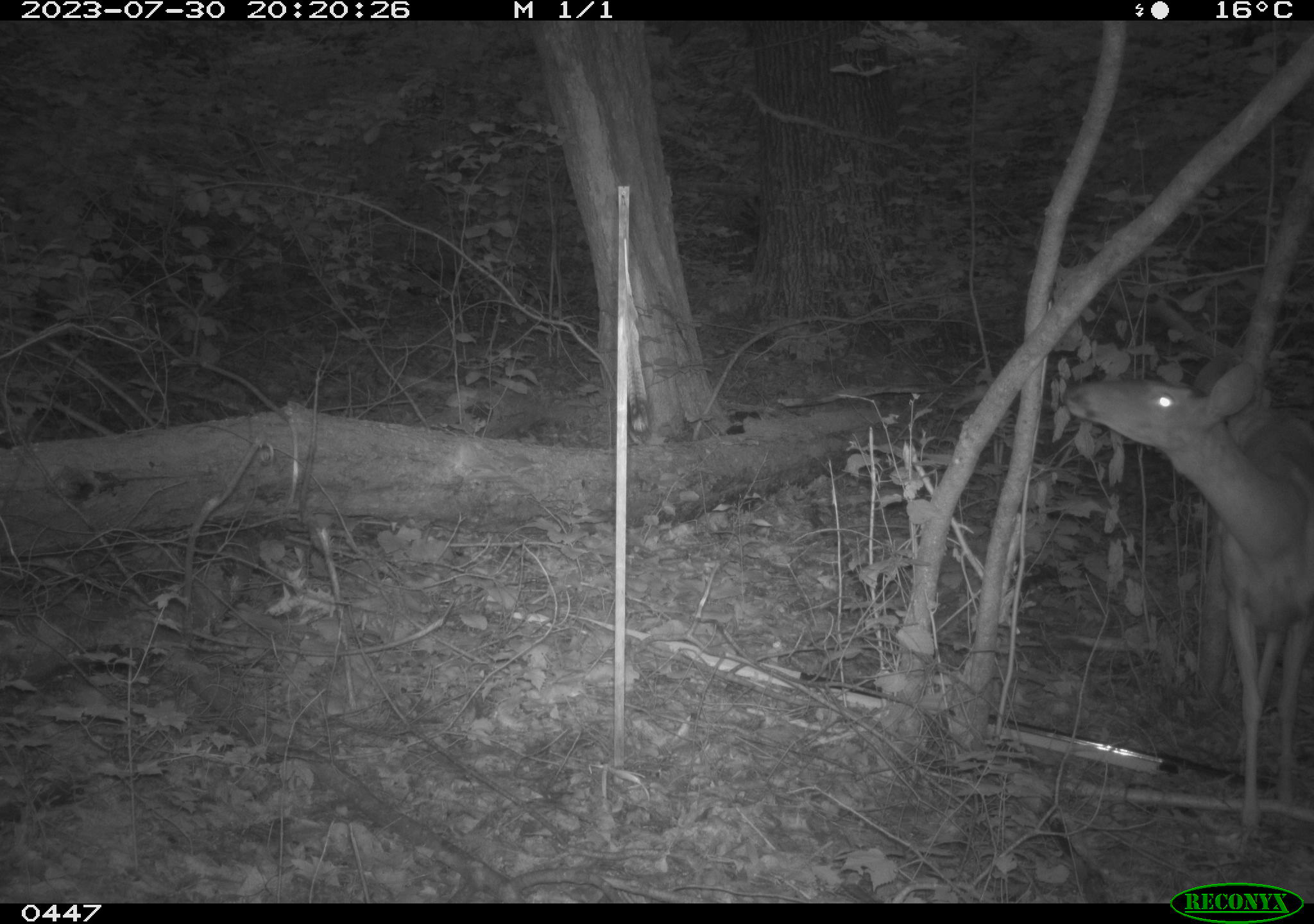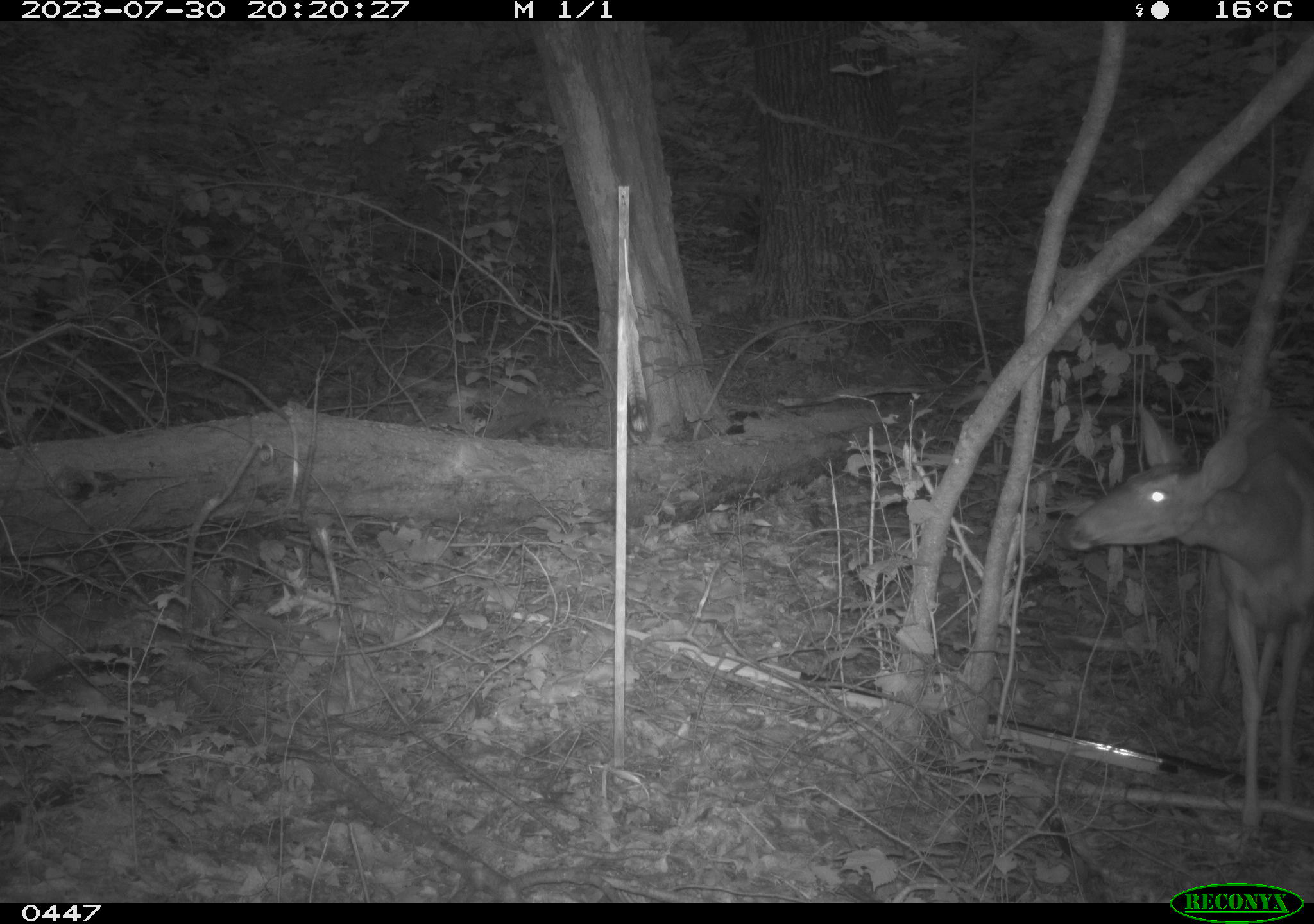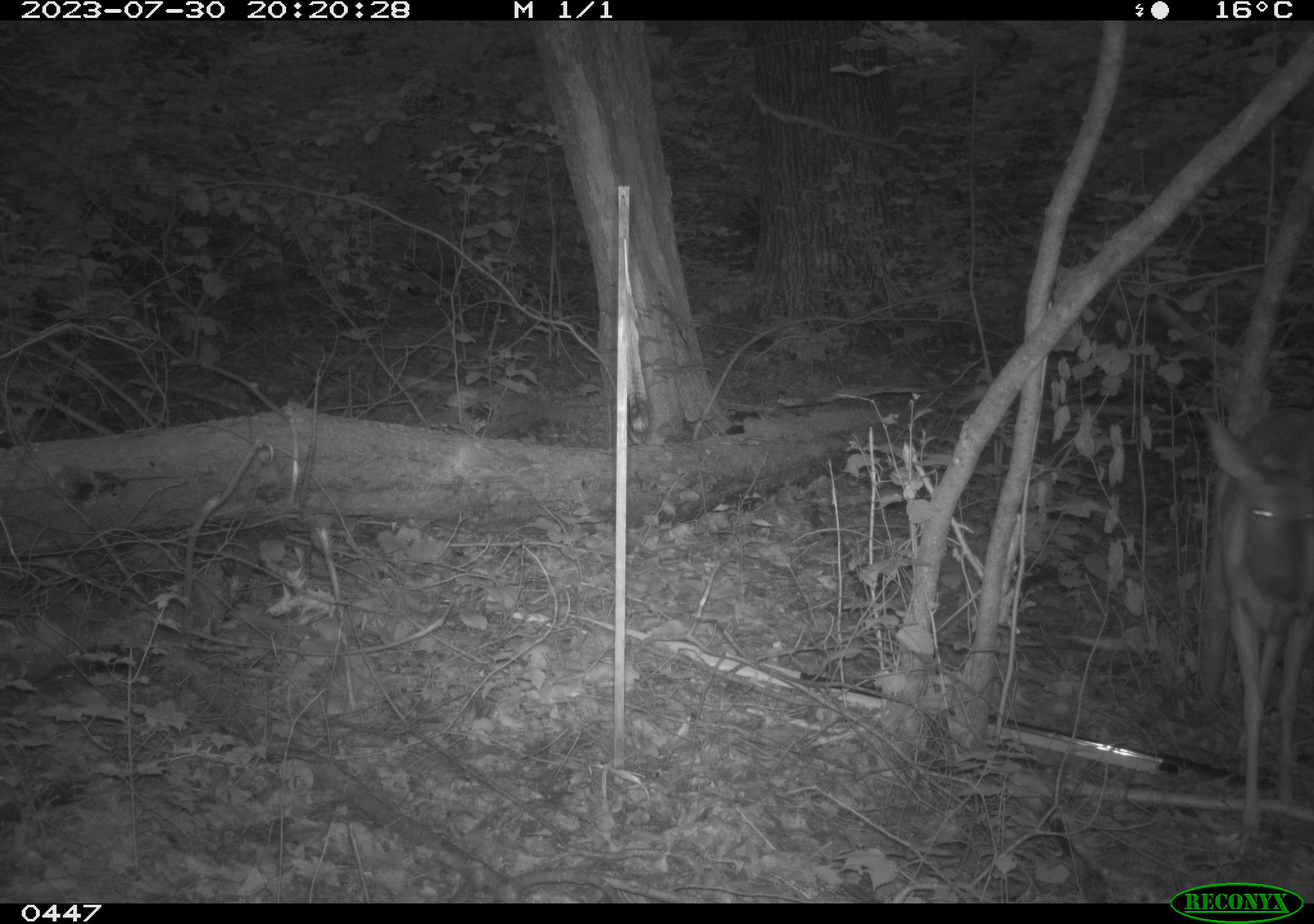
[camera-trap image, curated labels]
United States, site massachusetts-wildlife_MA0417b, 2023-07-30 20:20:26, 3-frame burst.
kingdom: Animalia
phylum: Chordata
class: Mammalia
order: Artiodactyla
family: Cervidae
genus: Odocoileus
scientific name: Odocoileus virginianus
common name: white-tailed deer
White-tailed deer (Odocoileus virginianus).